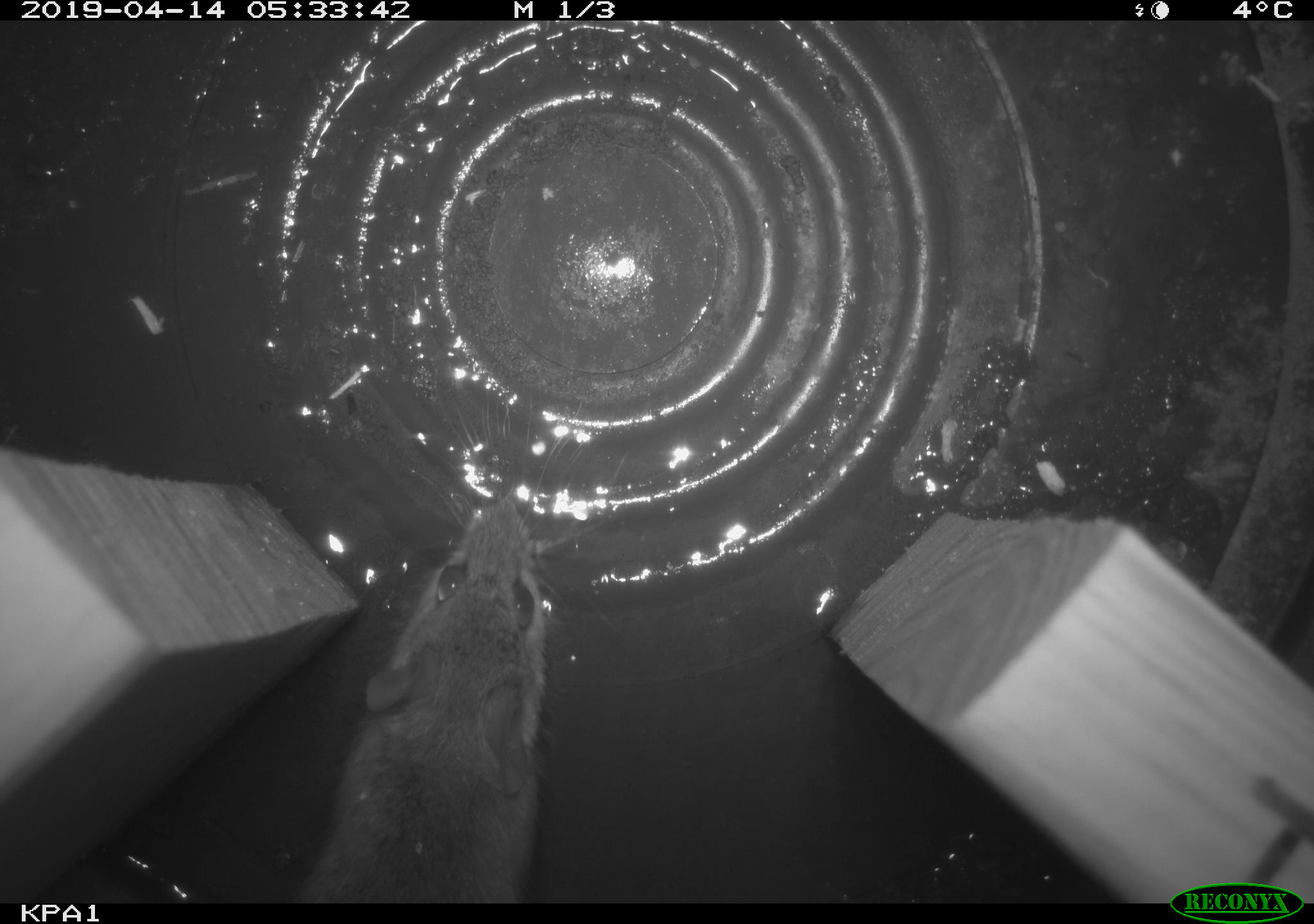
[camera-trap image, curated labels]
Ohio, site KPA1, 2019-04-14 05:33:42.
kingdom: Animalia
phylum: Chordata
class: Mammalia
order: Rodentia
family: Cricetidae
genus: Peromyscus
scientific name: Peromyscus leucopus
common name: white-footed mouse